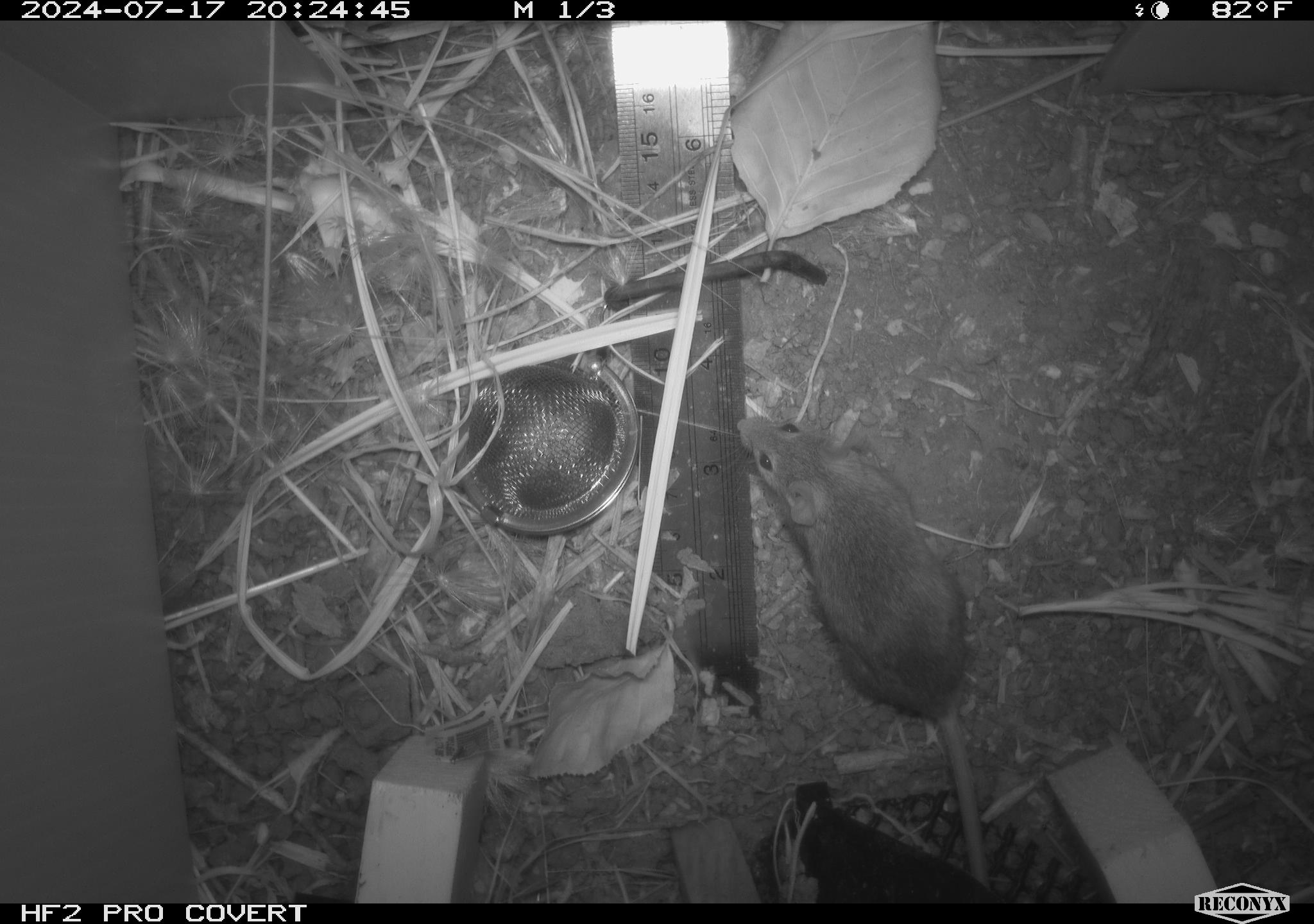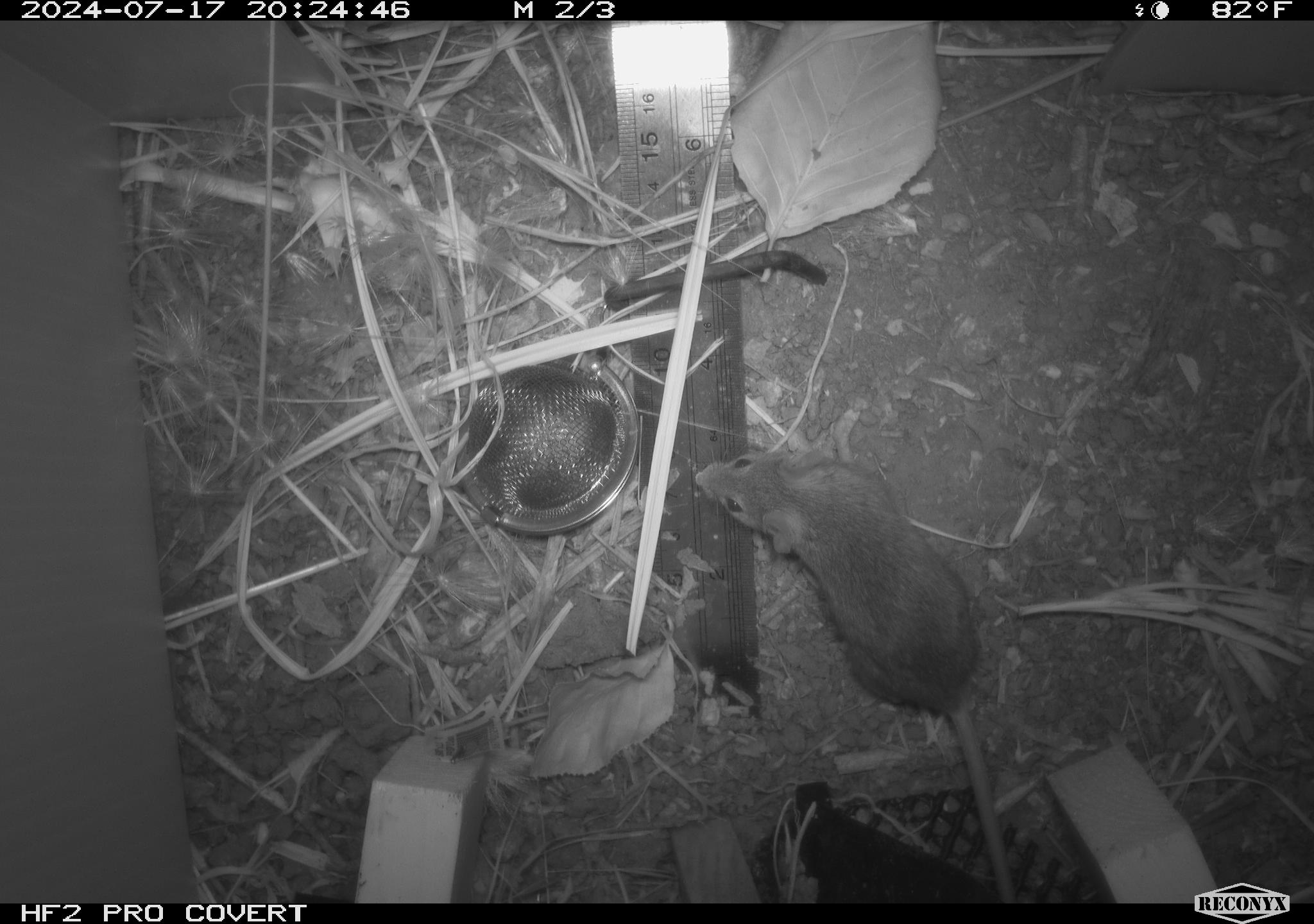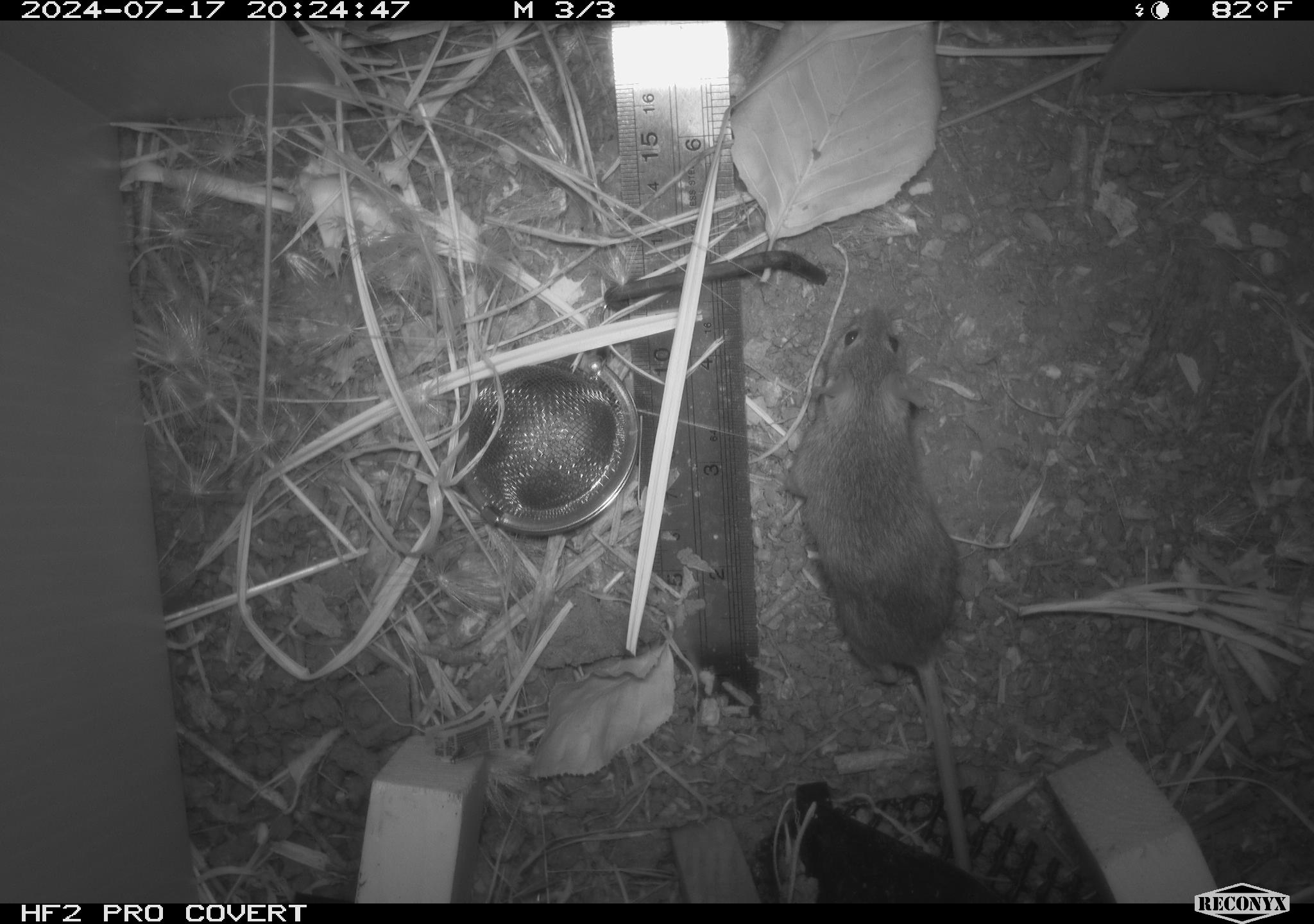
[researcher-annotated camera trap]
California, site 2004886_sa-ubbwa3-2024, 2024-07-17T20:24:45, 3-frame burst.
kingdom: Animalia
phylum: Chordata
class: Mammalia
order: Rodentia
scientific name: Rodentia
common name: mouse species